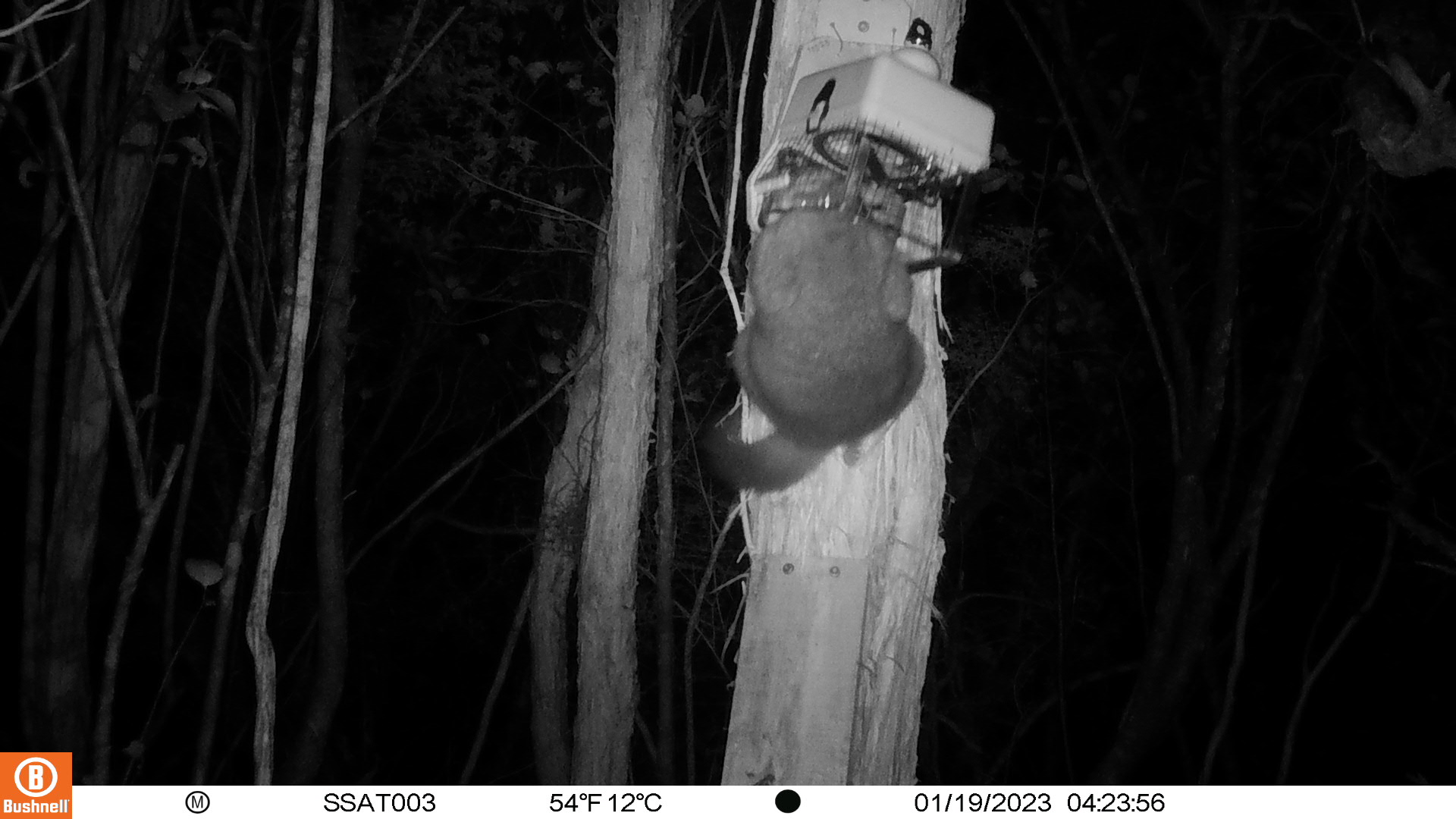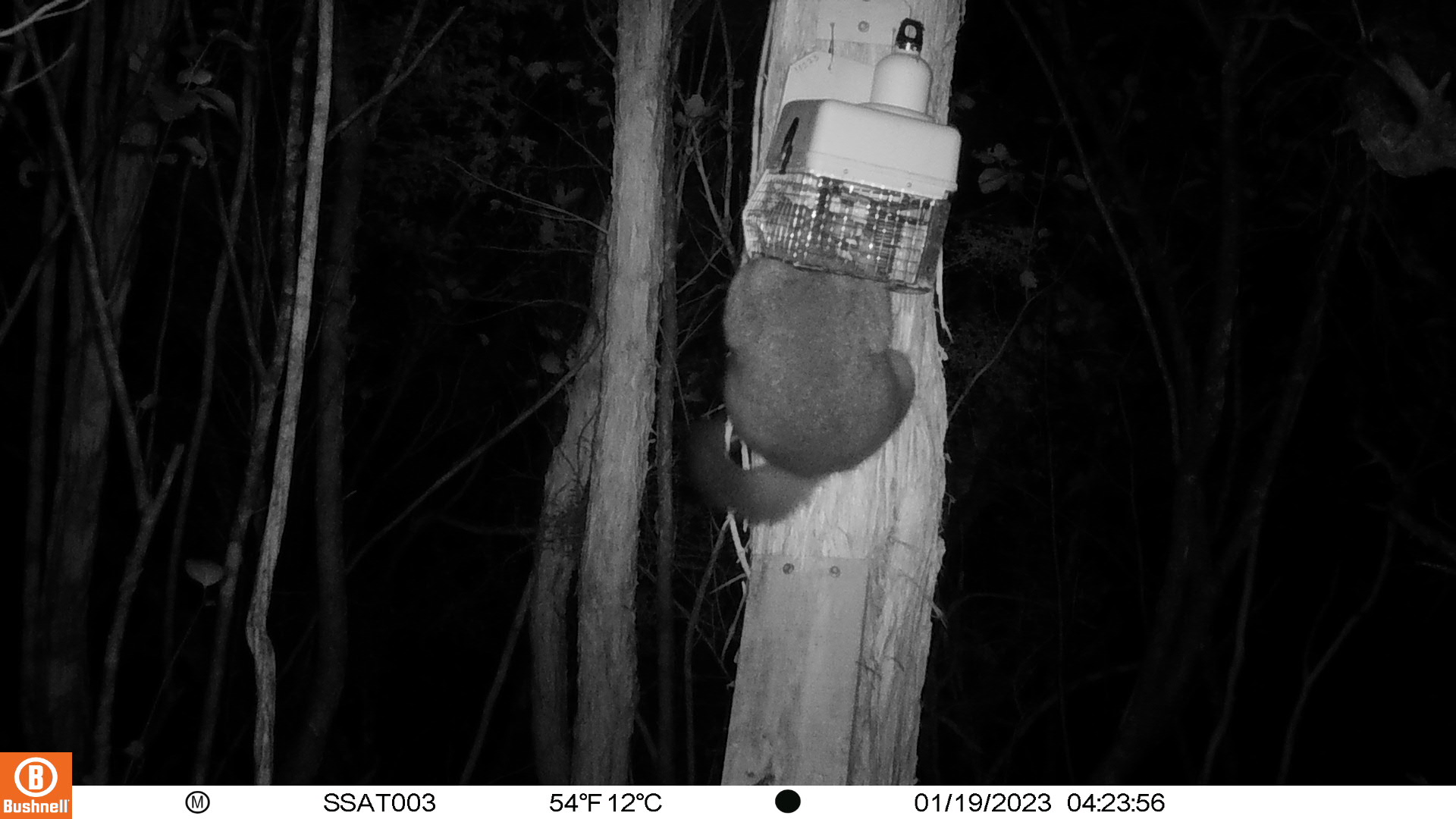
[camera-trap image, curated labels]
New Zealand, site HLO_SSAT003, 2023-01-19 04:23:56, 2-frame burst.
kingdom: Animalia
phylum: Chordata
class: Mammalia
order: Diprotodontia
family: Phalangeridae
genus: Trichosurus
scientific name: Trichosurus vulpecula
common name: common brushtail possum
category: possum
Possum (common brushtail possum) (Trichosurus vulpecula).